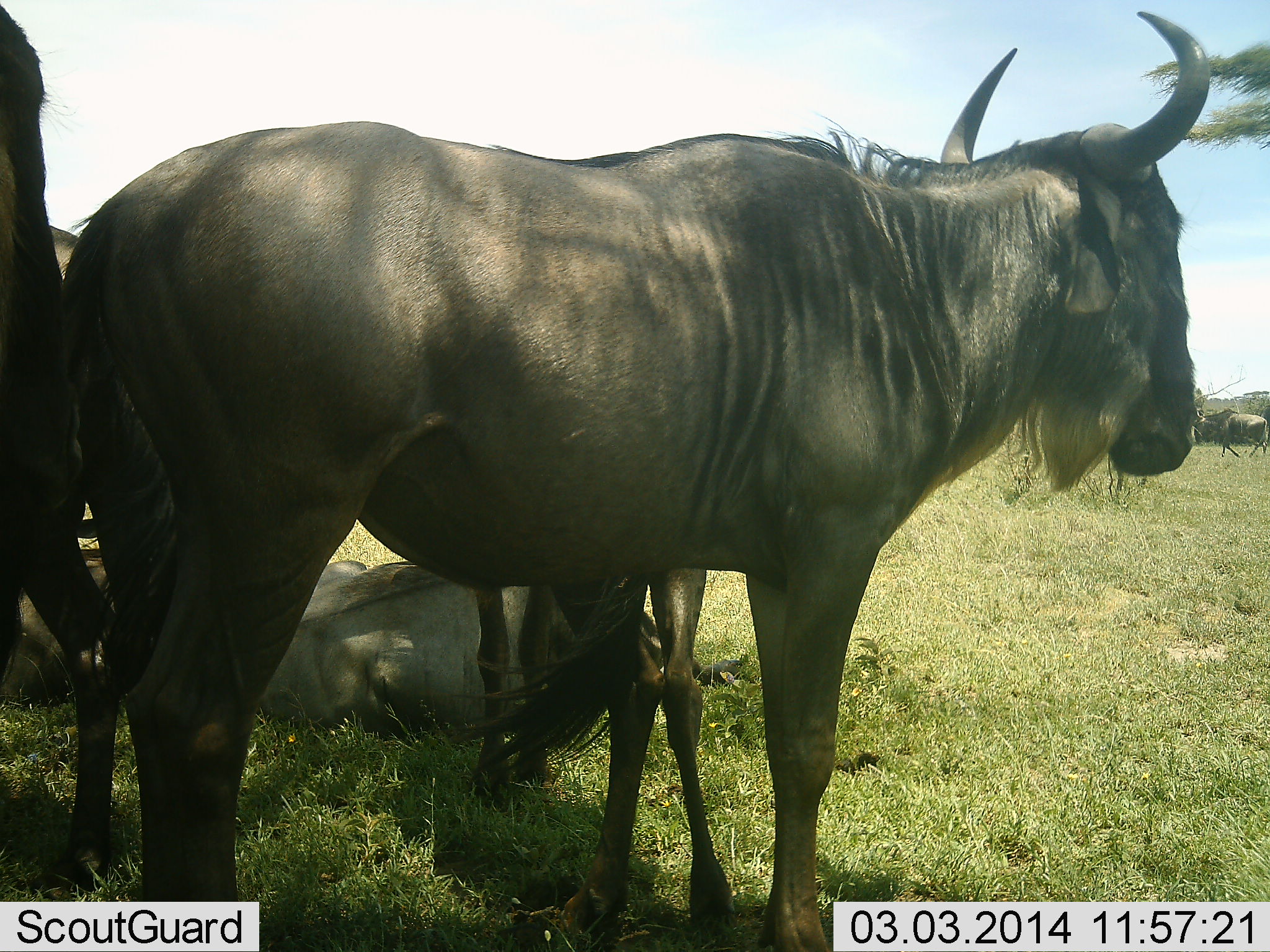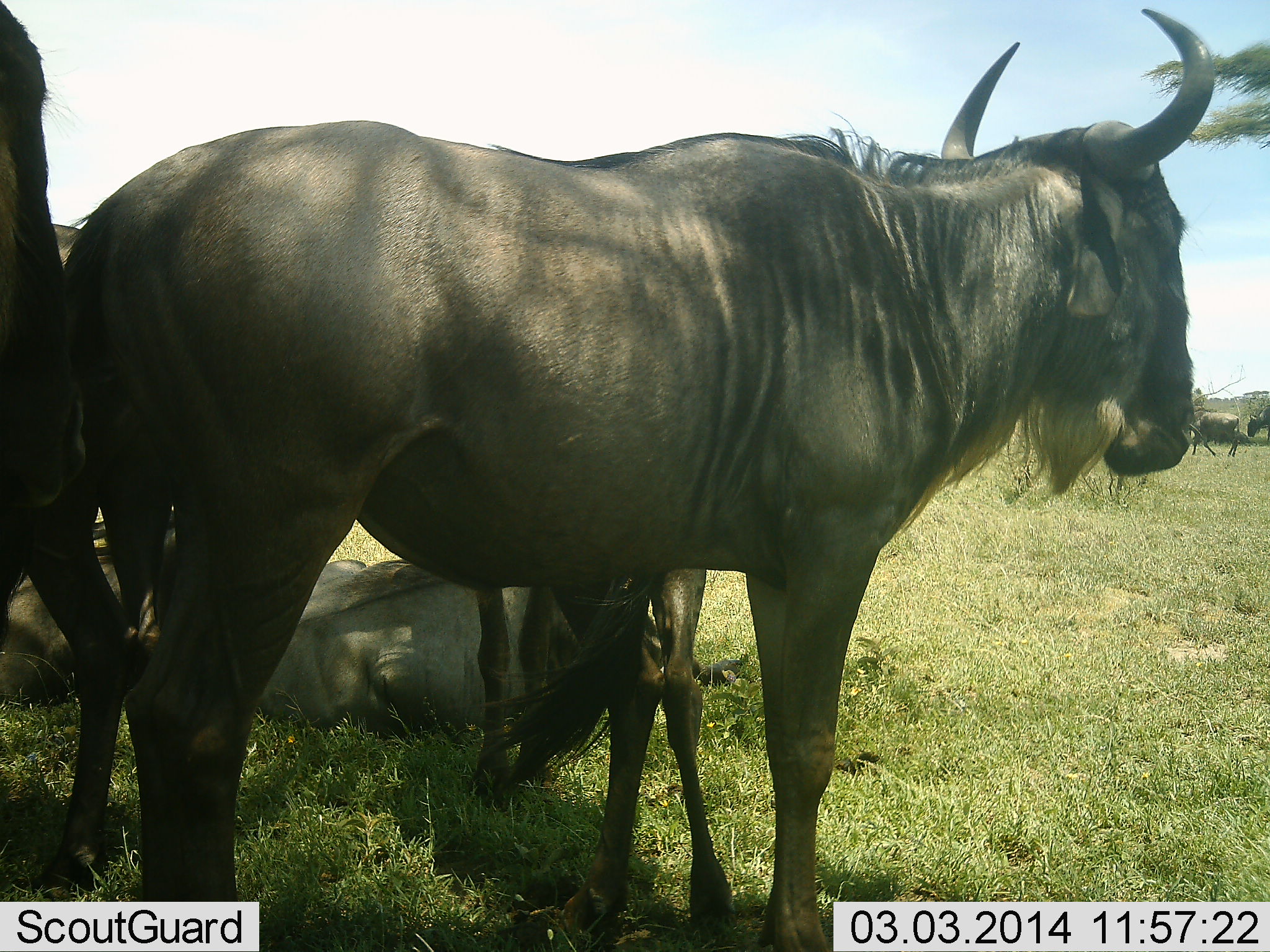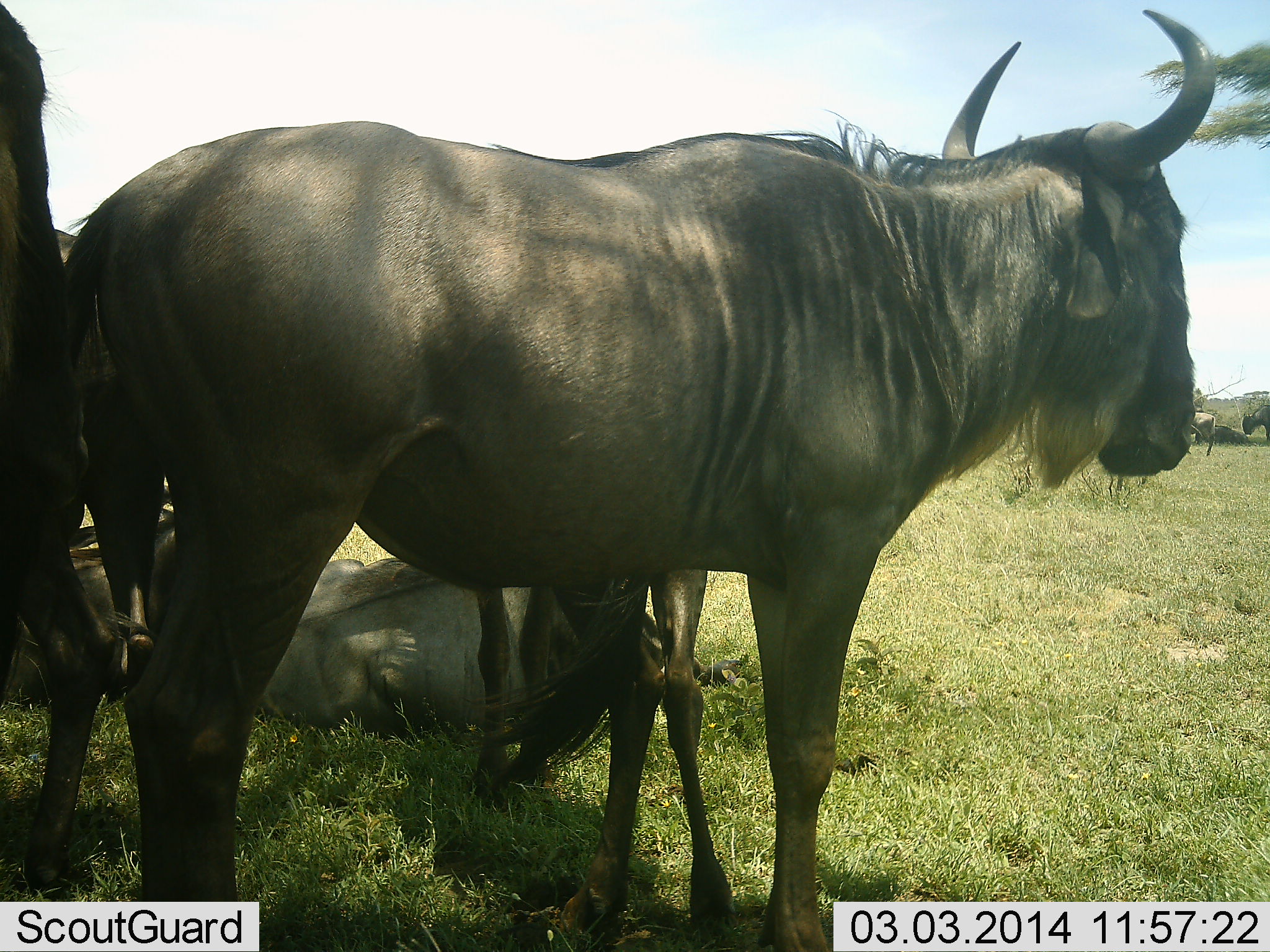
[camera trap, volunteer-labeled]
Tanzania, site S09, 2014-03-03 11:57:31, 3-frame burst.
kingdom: Animalia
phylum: Chordata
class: Mammalia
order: Artiodactyla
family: Bovidae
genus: Connochaetes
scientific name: Connochaetes taurinus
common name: blue wildebeest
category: wildebeest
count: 6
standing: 100%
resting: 100%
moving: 60%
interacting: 0%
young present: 10%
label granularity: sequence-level